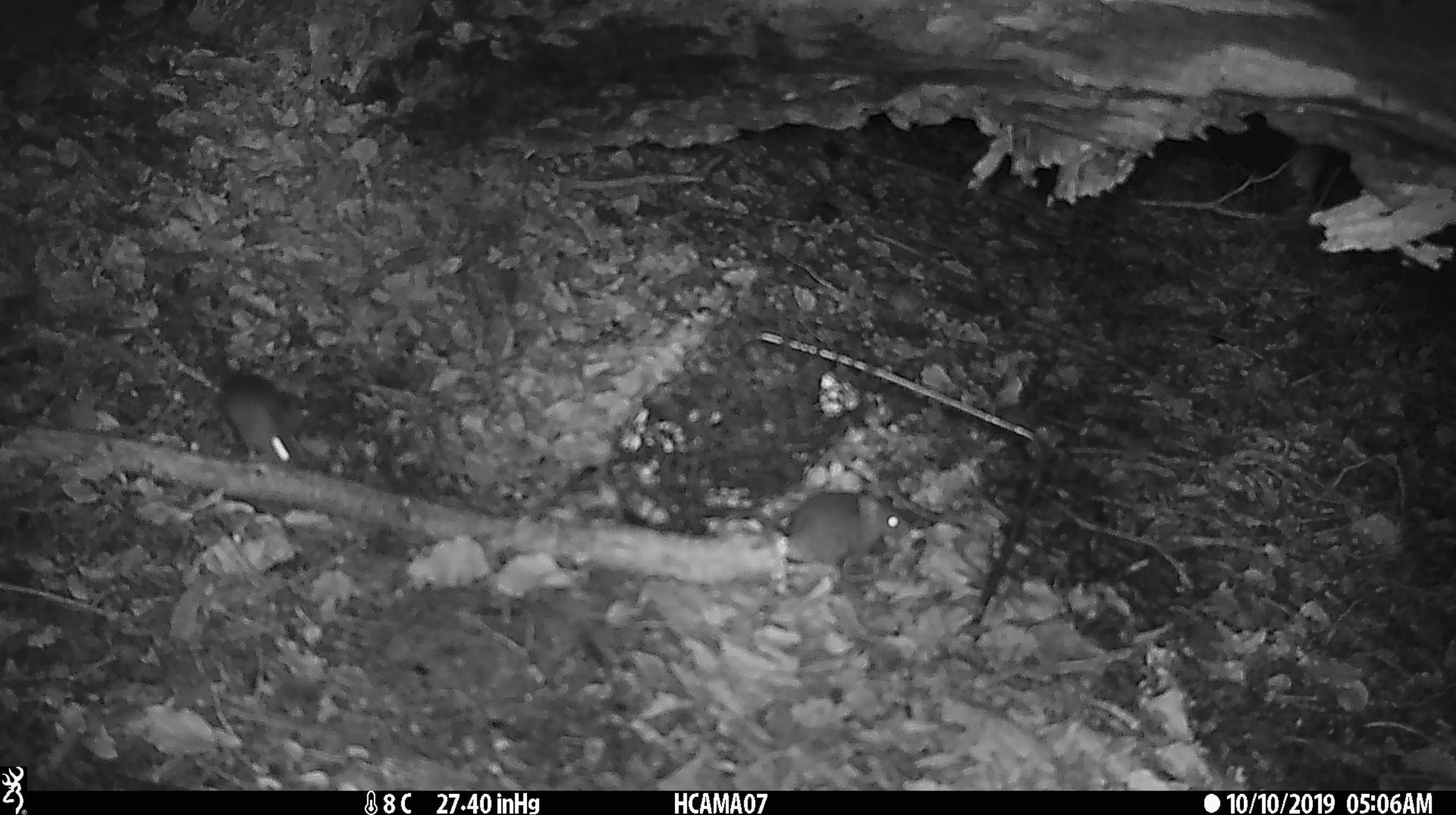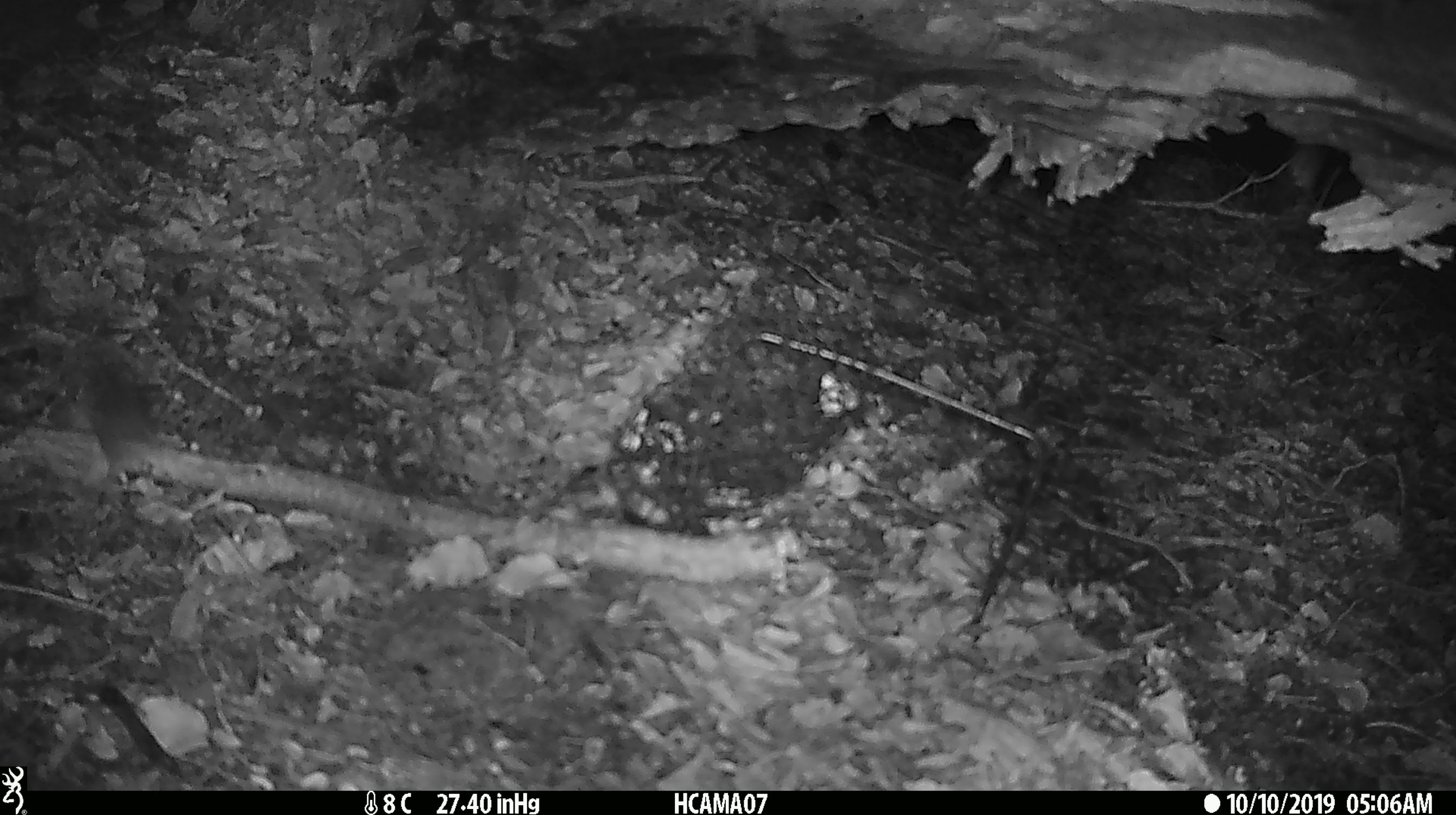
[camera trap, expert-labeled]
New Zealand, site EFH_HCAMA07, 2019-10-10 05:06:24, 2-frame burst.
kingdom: Animalia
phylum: Chordata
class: Mammalia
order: Rodentia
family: Muridae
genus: Mus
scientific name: Mus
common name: mouse